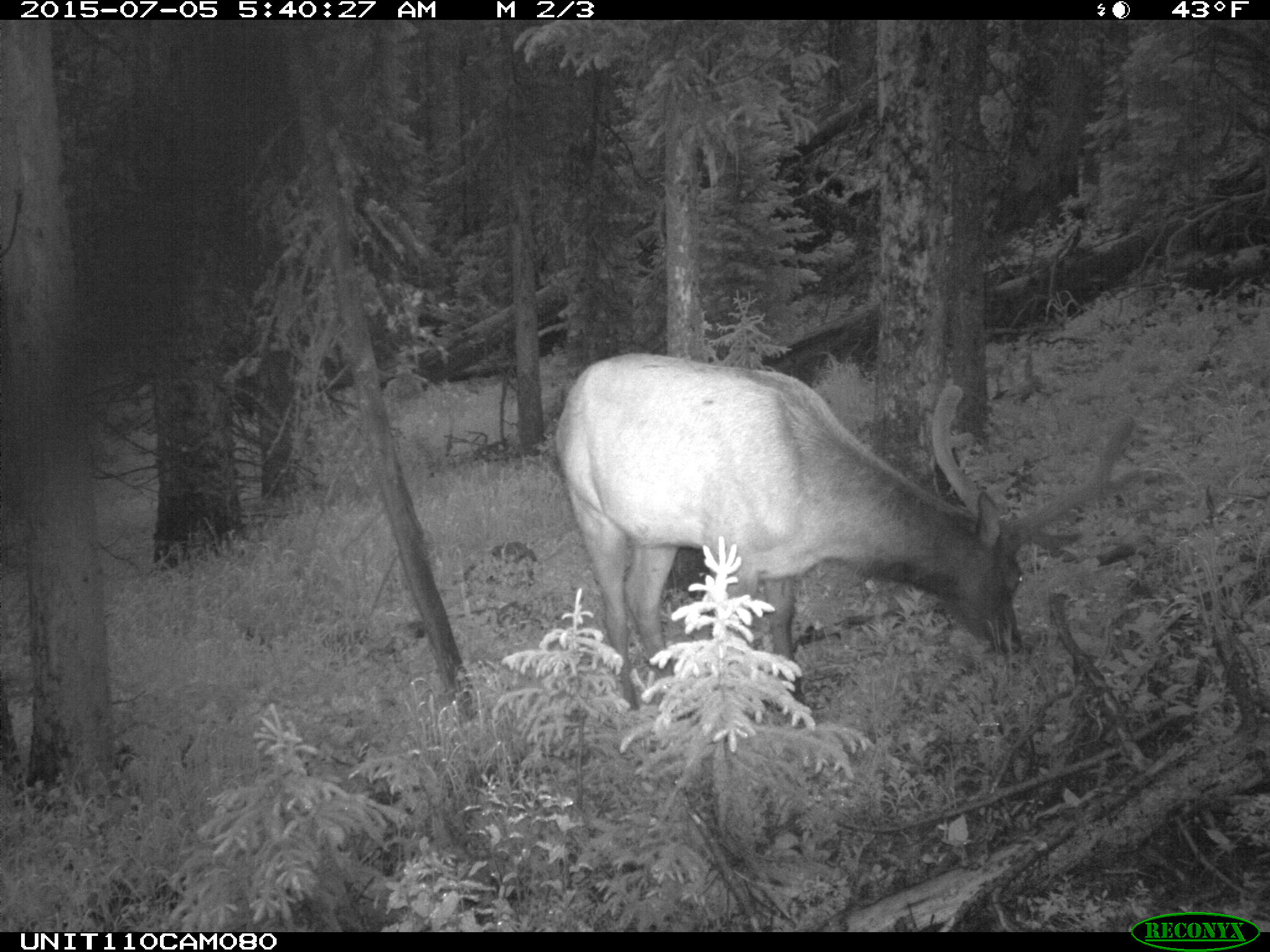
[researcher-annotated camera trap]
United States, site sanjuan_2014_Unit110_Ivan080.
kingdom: Animalia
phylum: Chordata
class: Mammalia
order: Artiodactyla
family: Cervidae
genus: Cervus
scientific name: Cervus elaphus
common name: red deer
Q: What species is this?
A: Cervus elaphus (red deer).